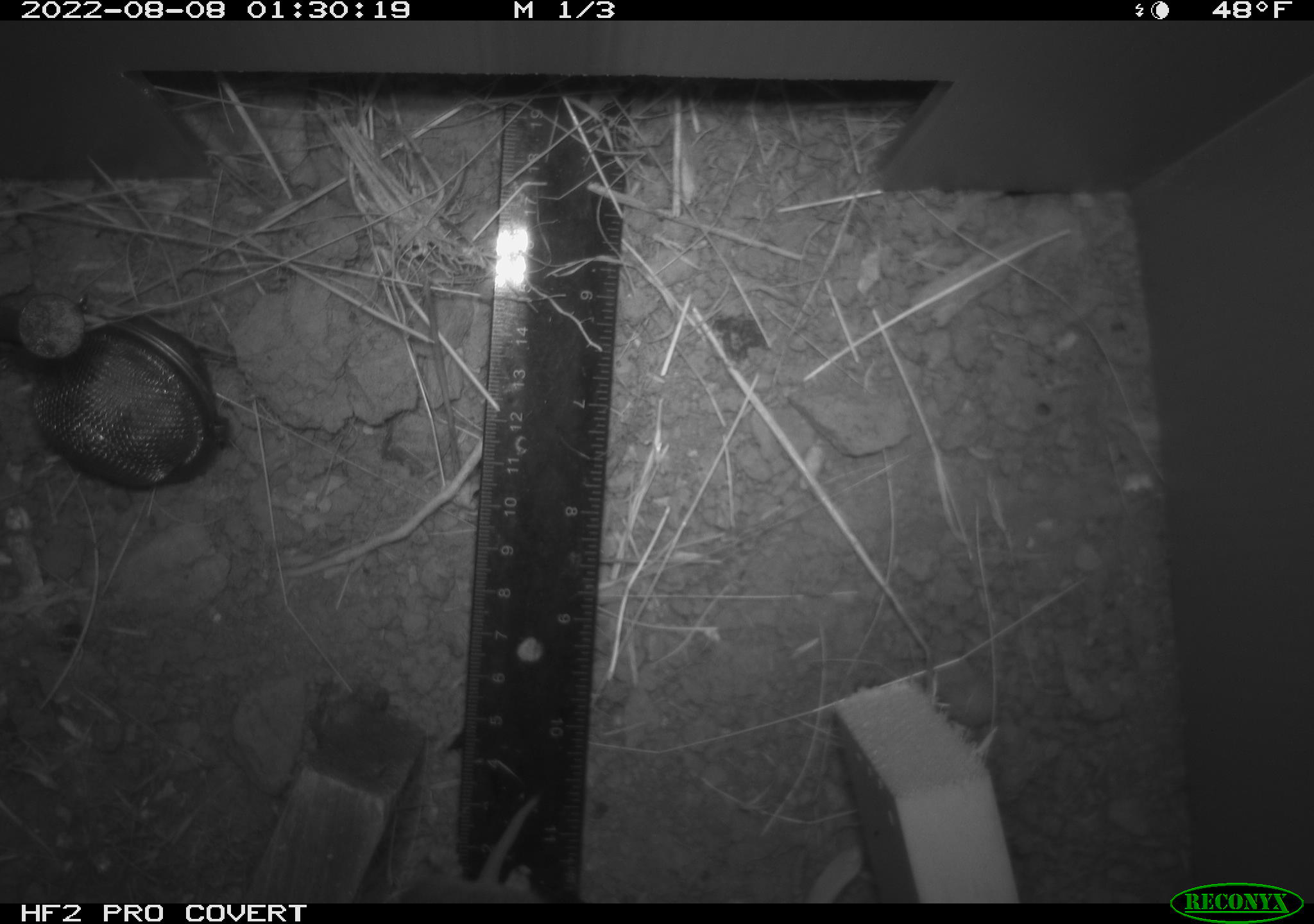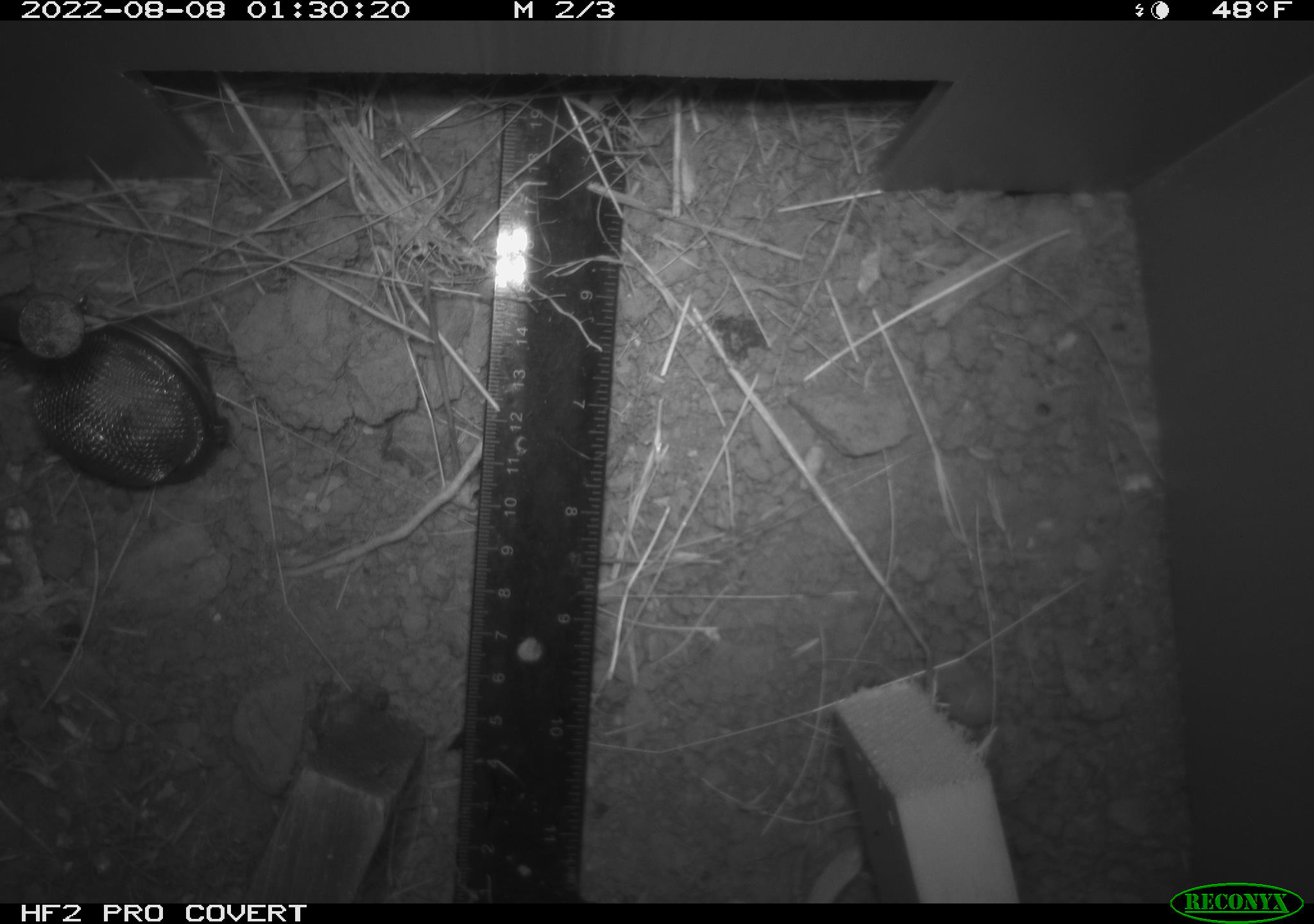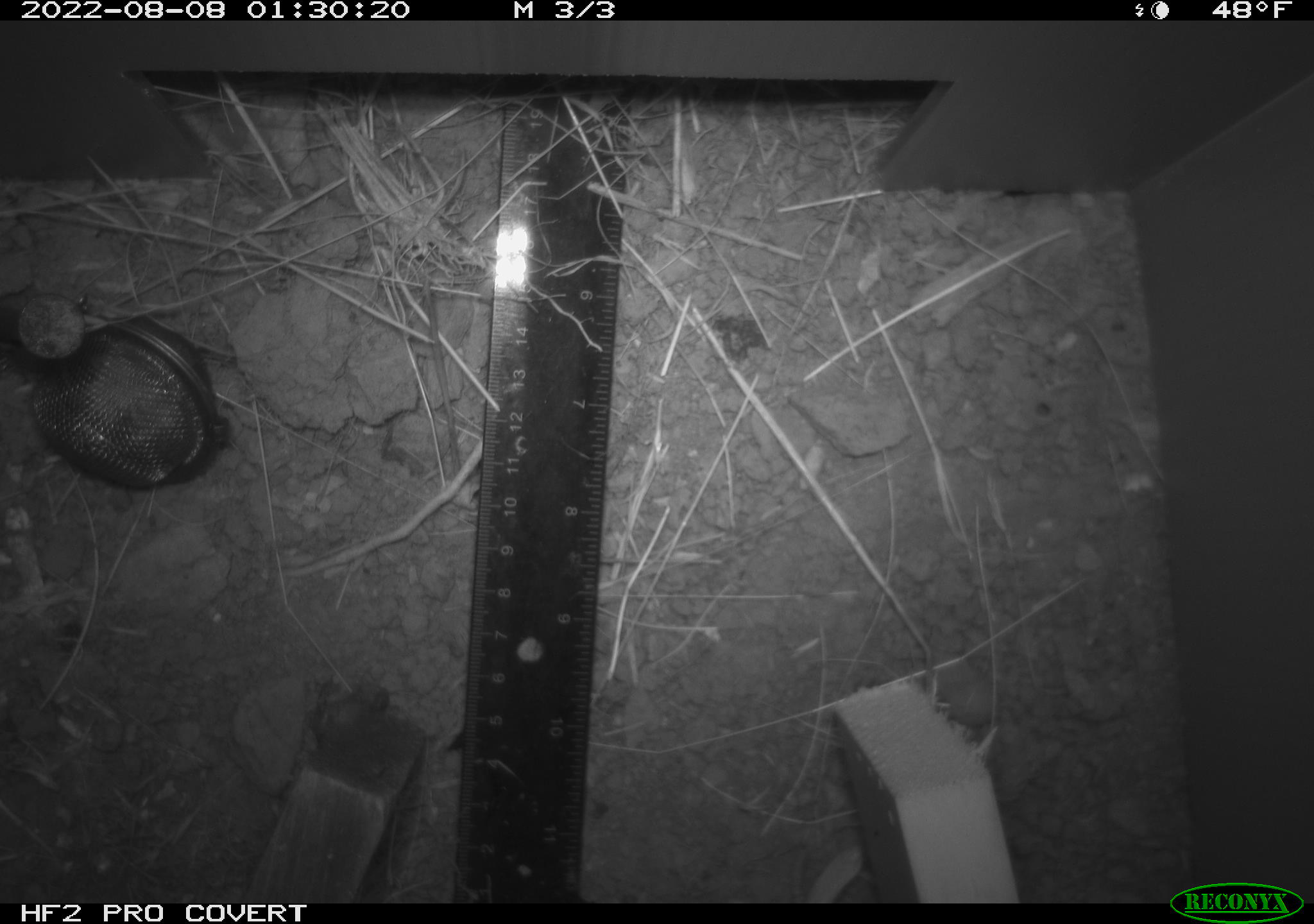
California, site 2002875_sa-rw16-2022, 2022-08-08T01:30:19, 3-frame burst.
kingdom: Animalia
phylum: Chordata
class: Mammalia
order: Rodentia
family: Cricetidae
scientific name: Arvicolinae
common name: voles, lemmings, and muskrats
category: arvicolinae subfamily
Arvicolinae subfamily (voles, lemmings, and muskrats) (Arvicolinae).